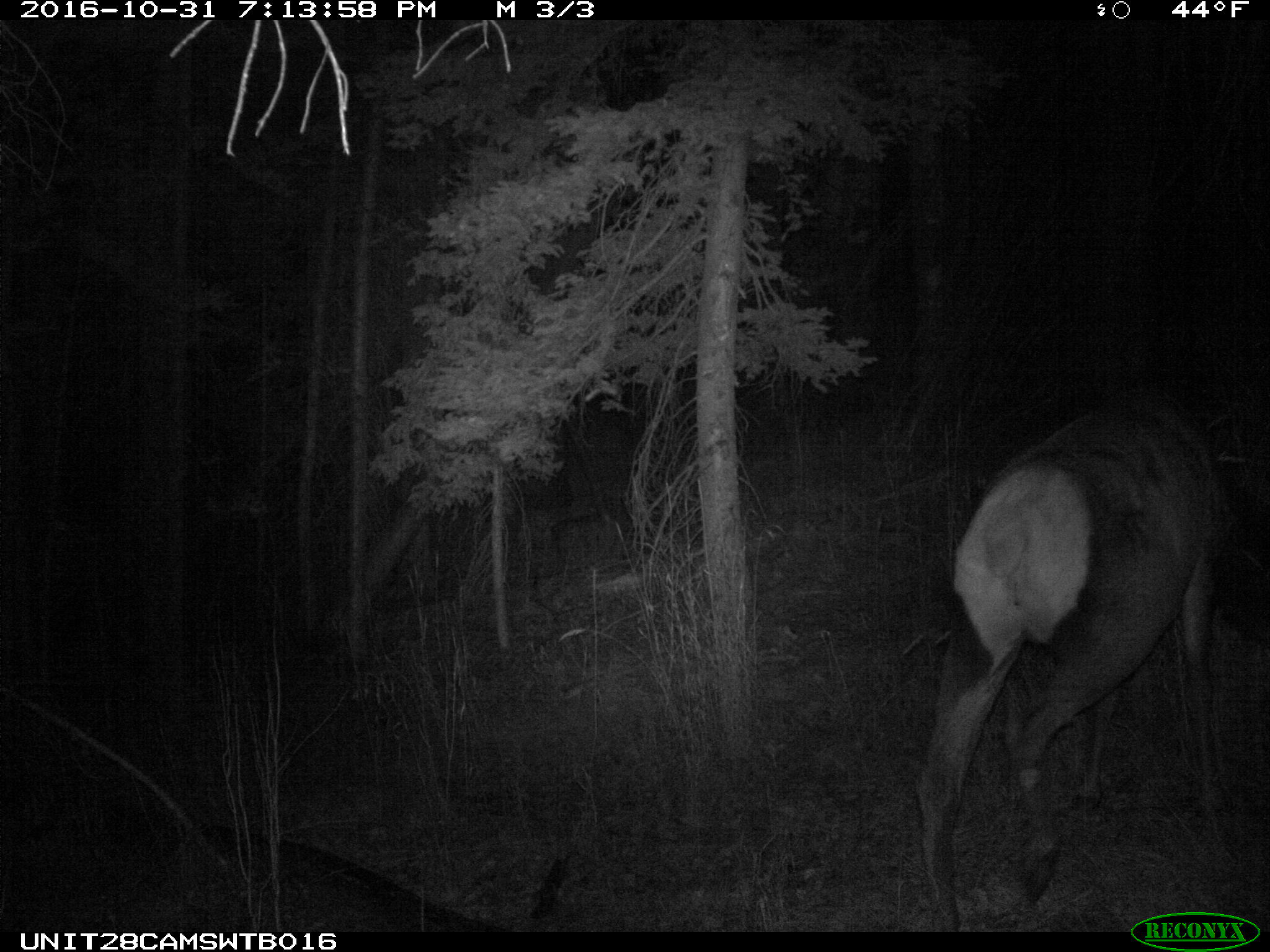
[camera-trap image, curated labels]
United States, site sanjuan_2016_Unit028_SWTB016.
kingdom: Animalia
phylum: Chordata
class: Mammalia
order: Artiodactyla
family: Cervidae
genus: Cervus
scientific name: Cervus elaphus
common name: red deer